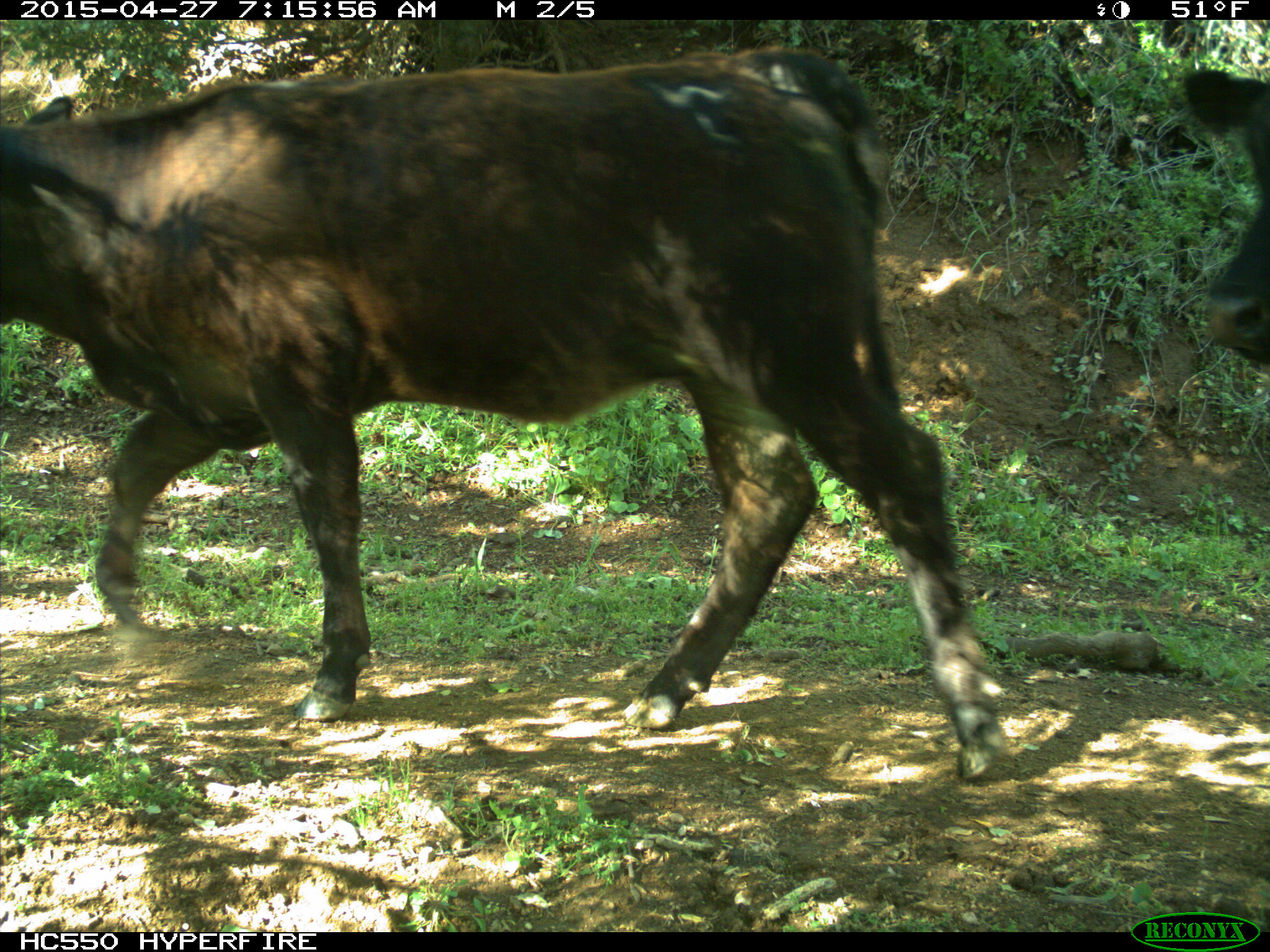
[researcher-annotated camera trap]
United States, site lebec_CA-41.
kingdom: Animalia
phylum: Chordata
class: Mammalia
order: Artiodactyla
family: Bovidae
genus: Bos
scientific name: Bos taurus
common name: domestic cow